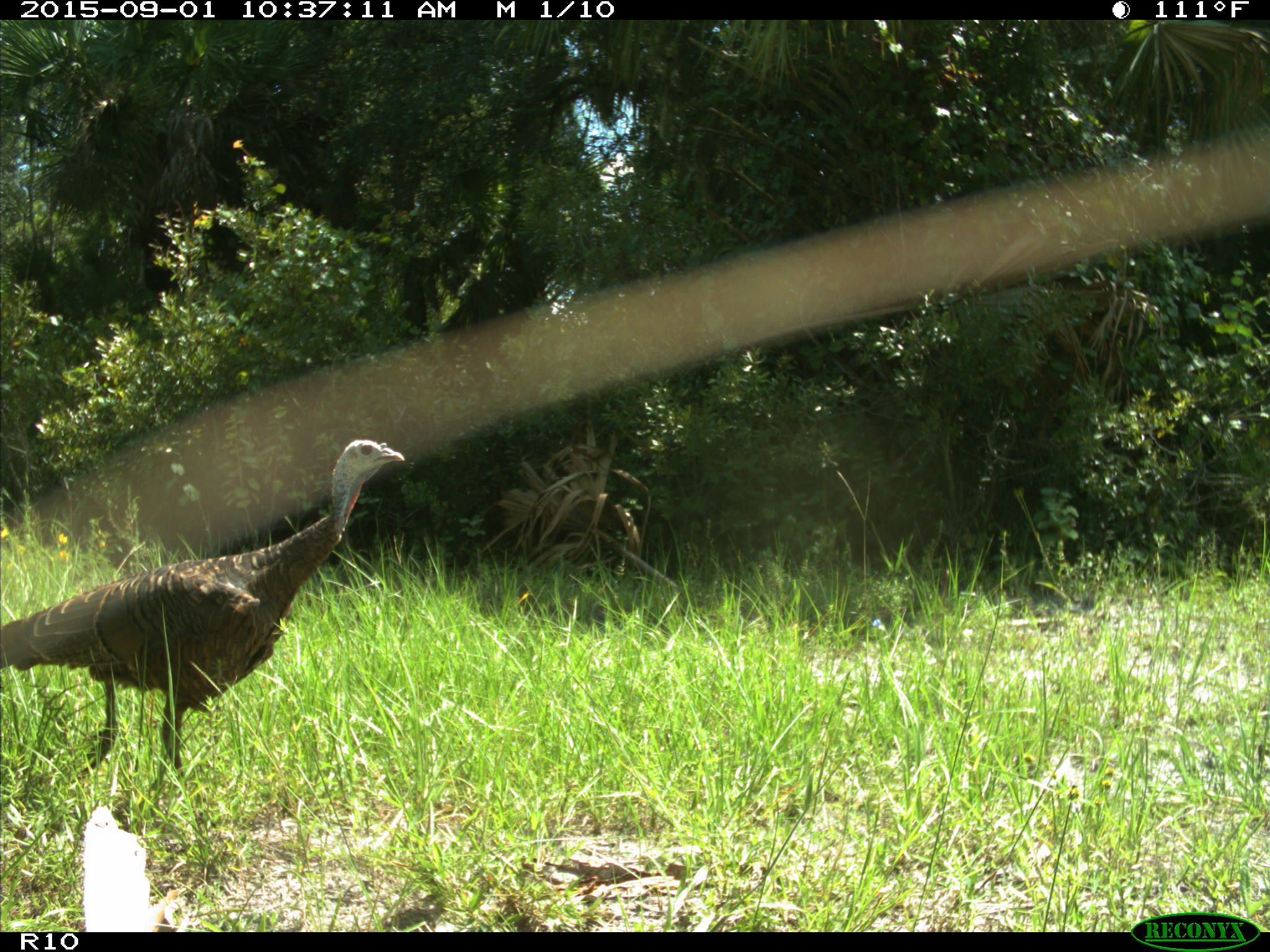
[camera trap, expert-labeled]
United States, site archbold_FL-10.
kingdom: Animalia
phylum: Chordata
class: Aves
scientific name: Aves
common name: birds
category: unidentified bird